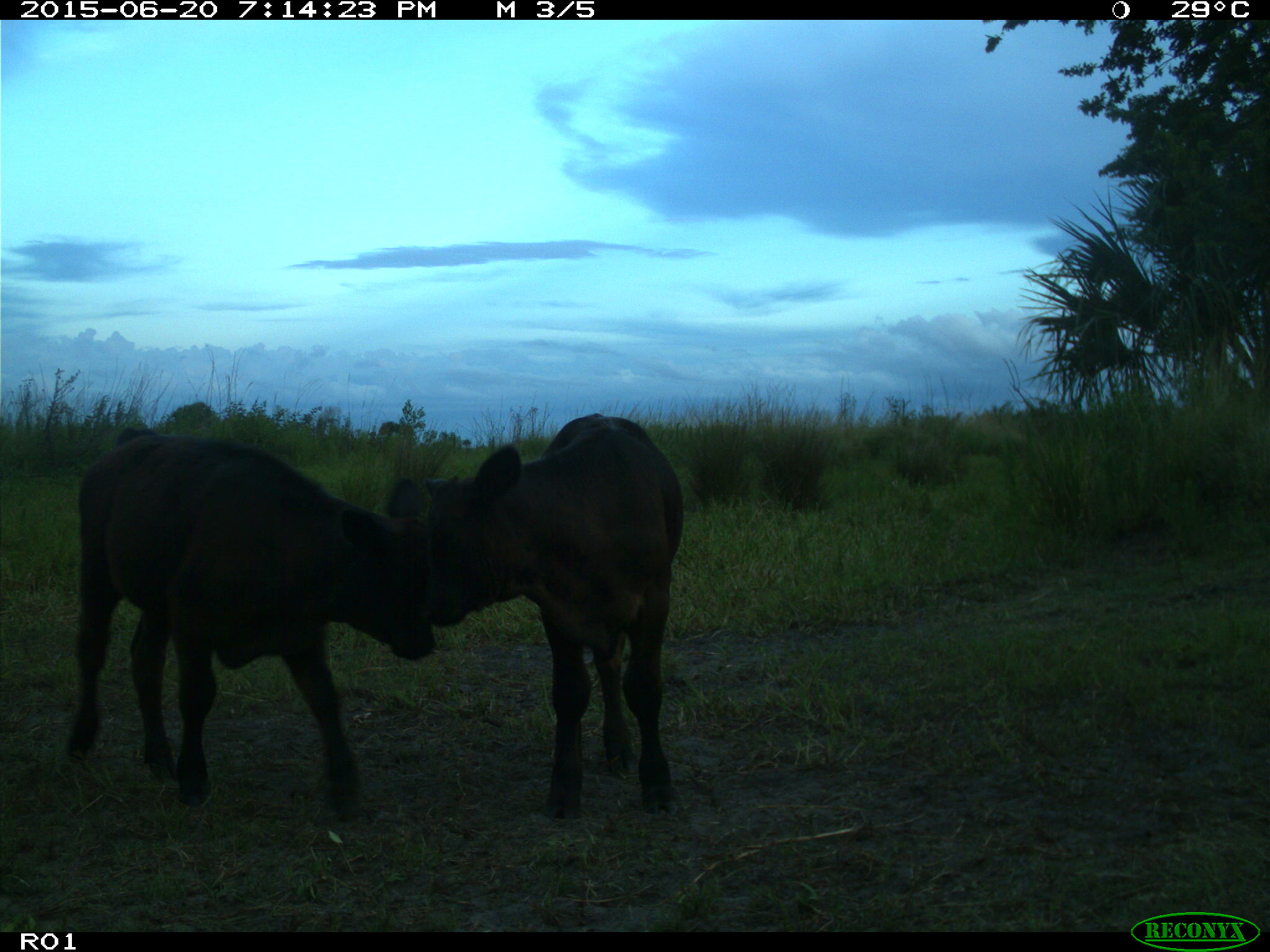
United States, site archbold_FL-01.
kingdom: Animalia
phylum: Chordata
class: Mammalia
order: Artiodactyla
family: Bovidae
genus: Bos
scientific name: Bos taurus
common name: domestic cow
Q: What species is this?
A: Bos taurus (domestic cow).